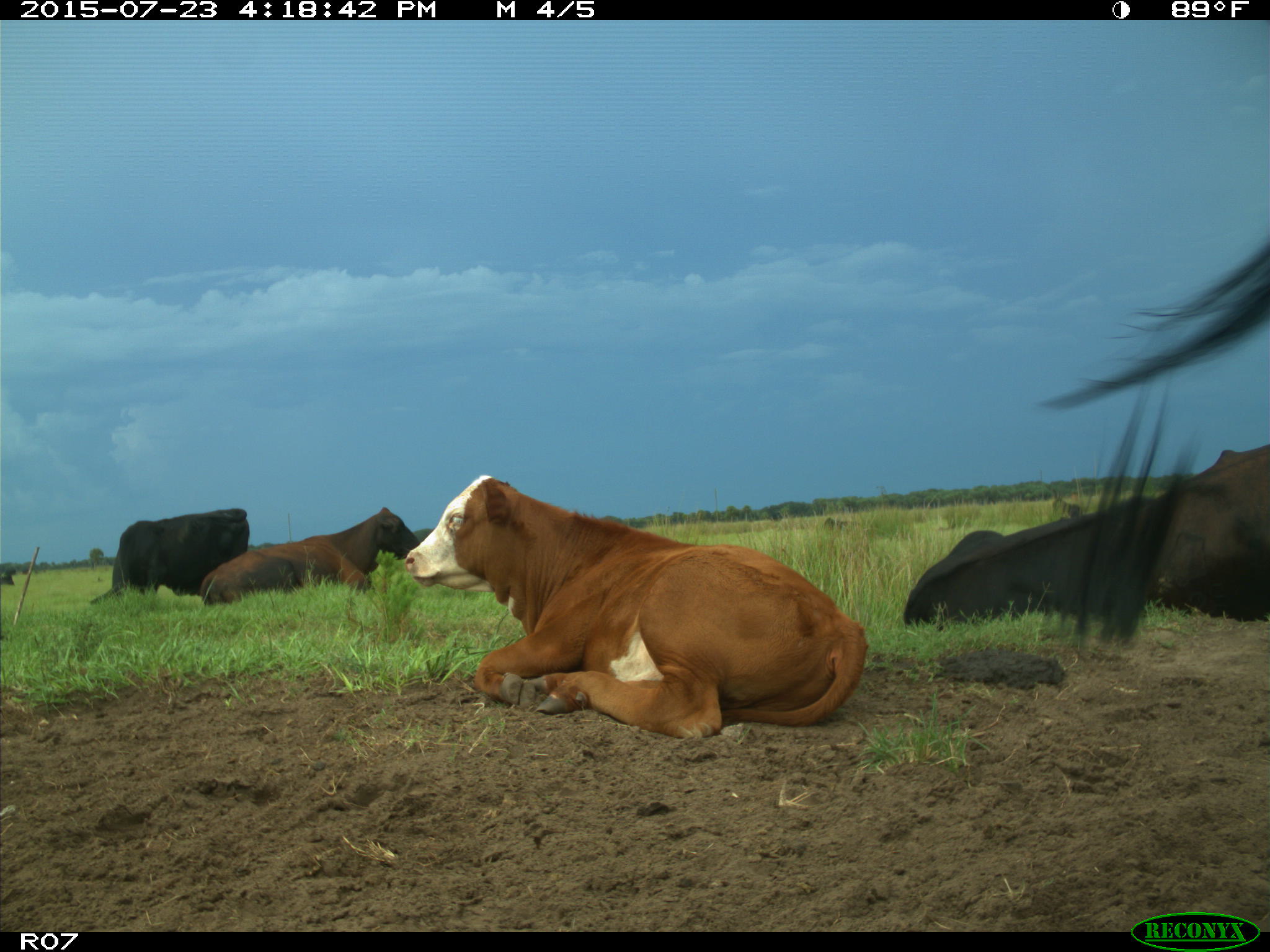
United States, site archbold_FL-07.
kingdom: Animalia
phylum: Chordata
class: Mammalia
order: Artiodactyla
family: Bovidae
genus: Bos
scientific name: Bos taurus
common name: domestic cow